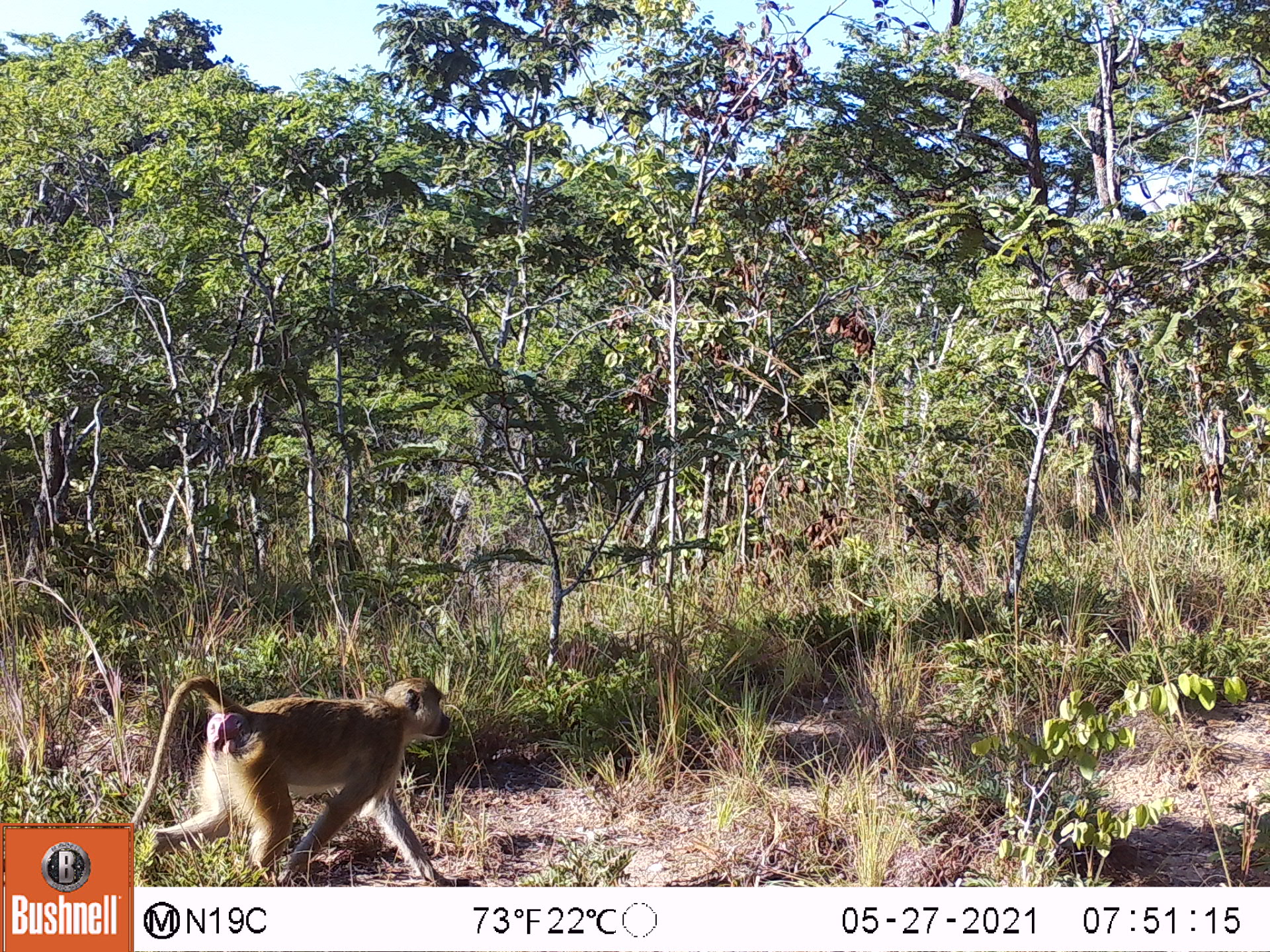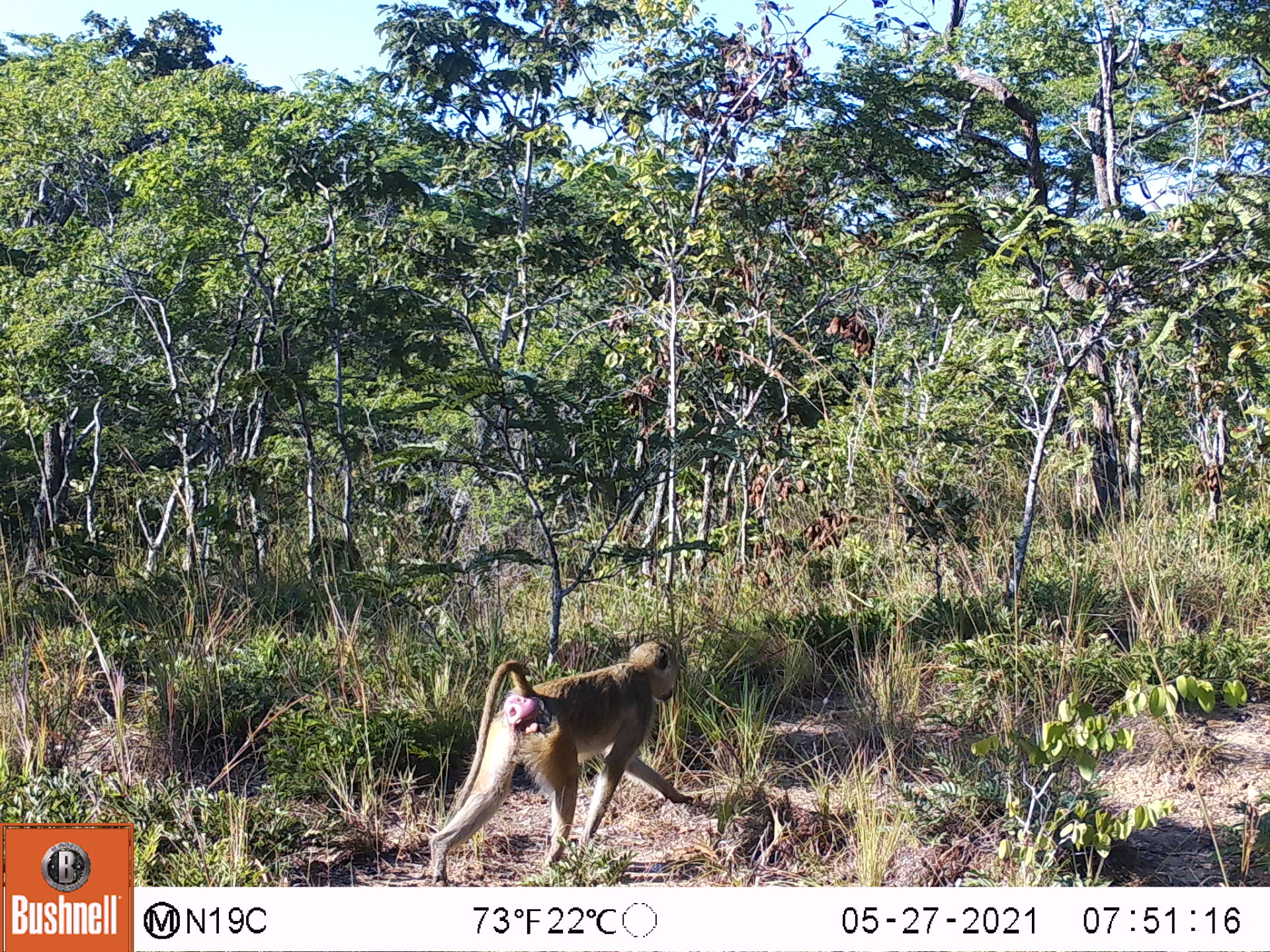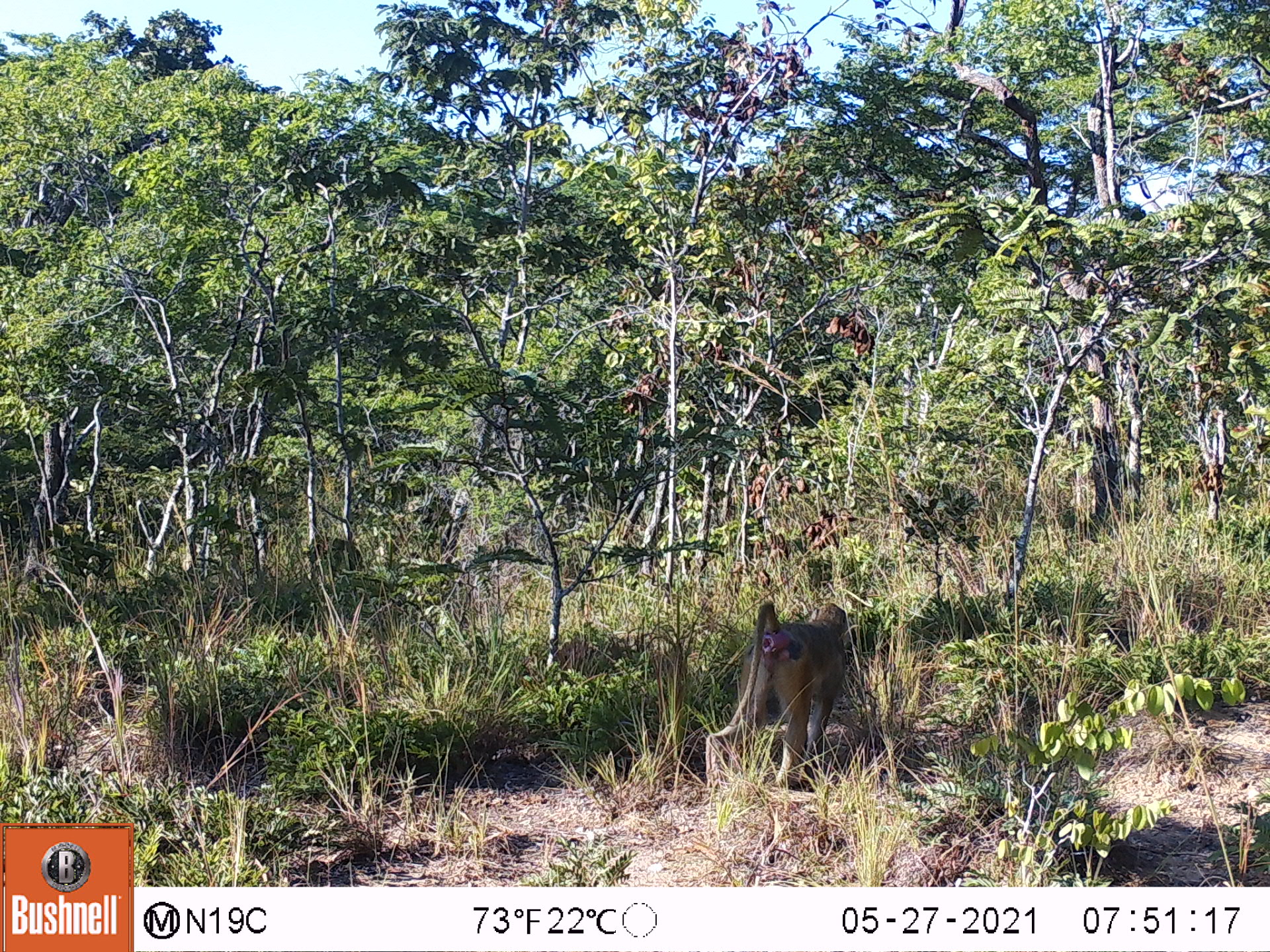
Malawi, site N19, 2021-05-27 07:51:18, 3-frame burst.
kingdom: Animalia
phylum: Chordata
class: Mammalia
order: Primates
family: Cercopithecidae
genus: Papio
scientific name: Papio cynocephalus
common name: yellow baboon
Yellow baboon (Papio cynocephalus), count 1.